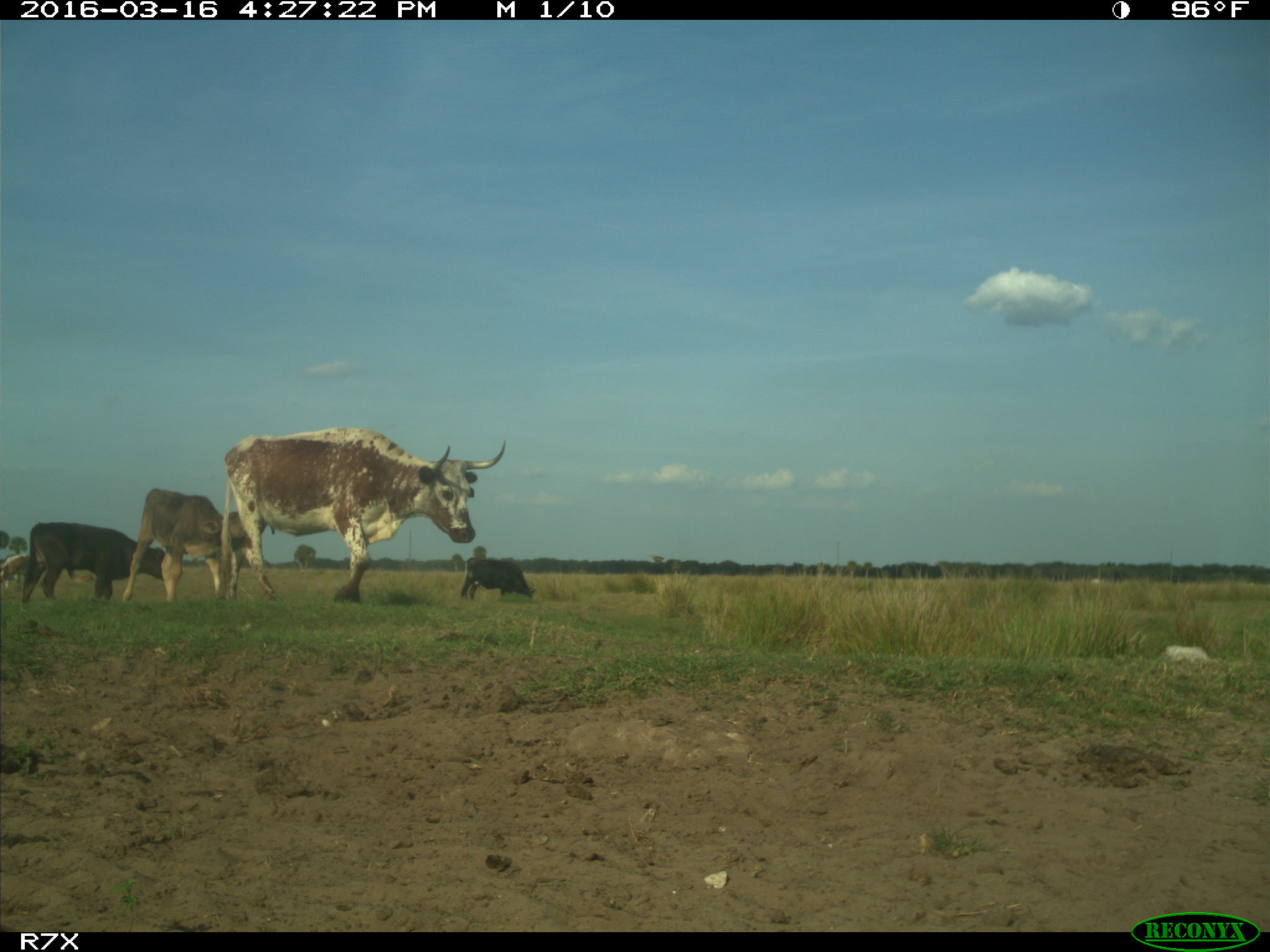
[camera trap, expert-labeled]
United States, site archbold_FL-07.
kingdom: Animalia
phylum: Chordata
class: Mammalia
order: Artiodactyla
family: Bovidae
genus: Bos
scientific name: Bos taurus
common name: domestic cow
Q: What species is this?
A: Bos taurus (domestic cow).